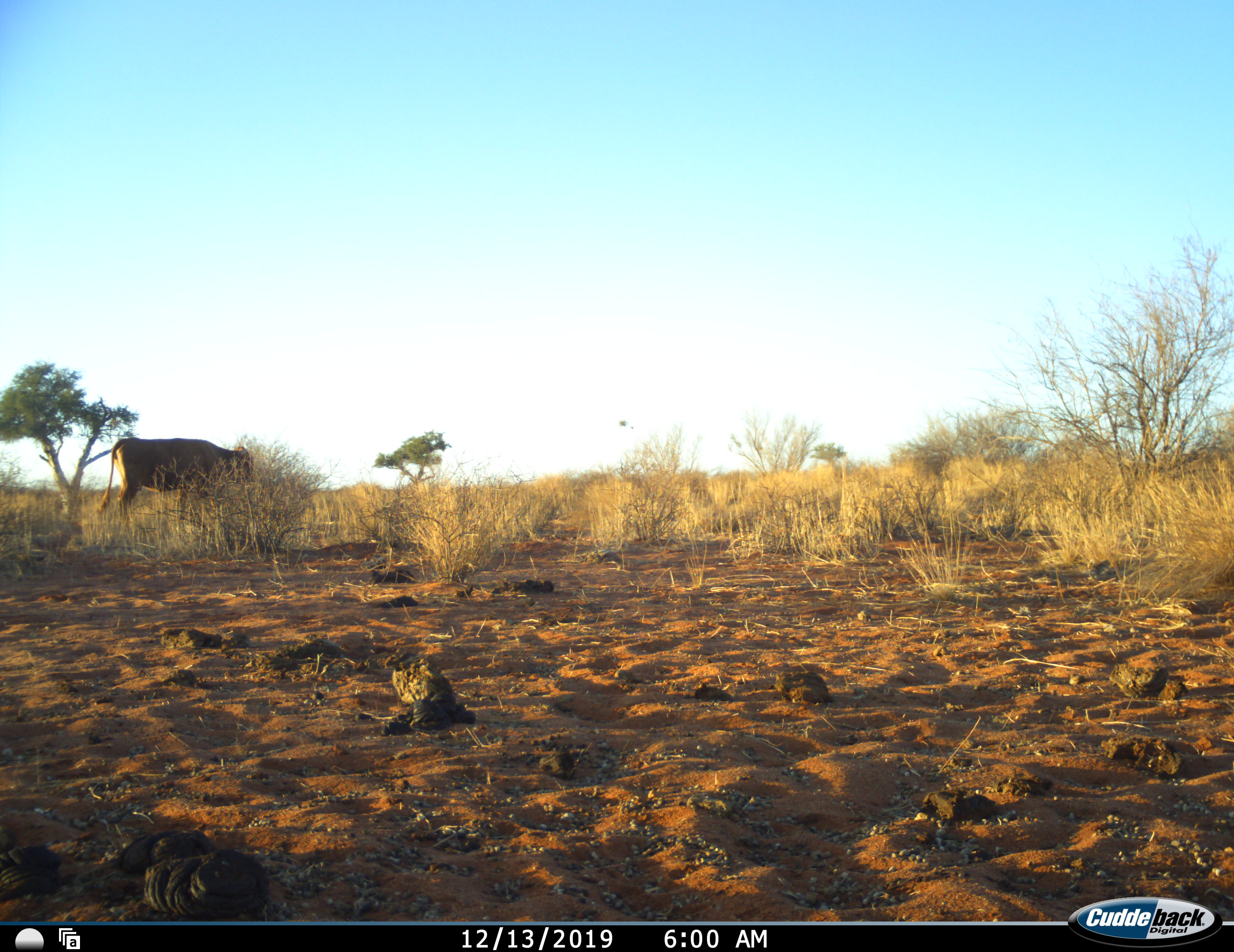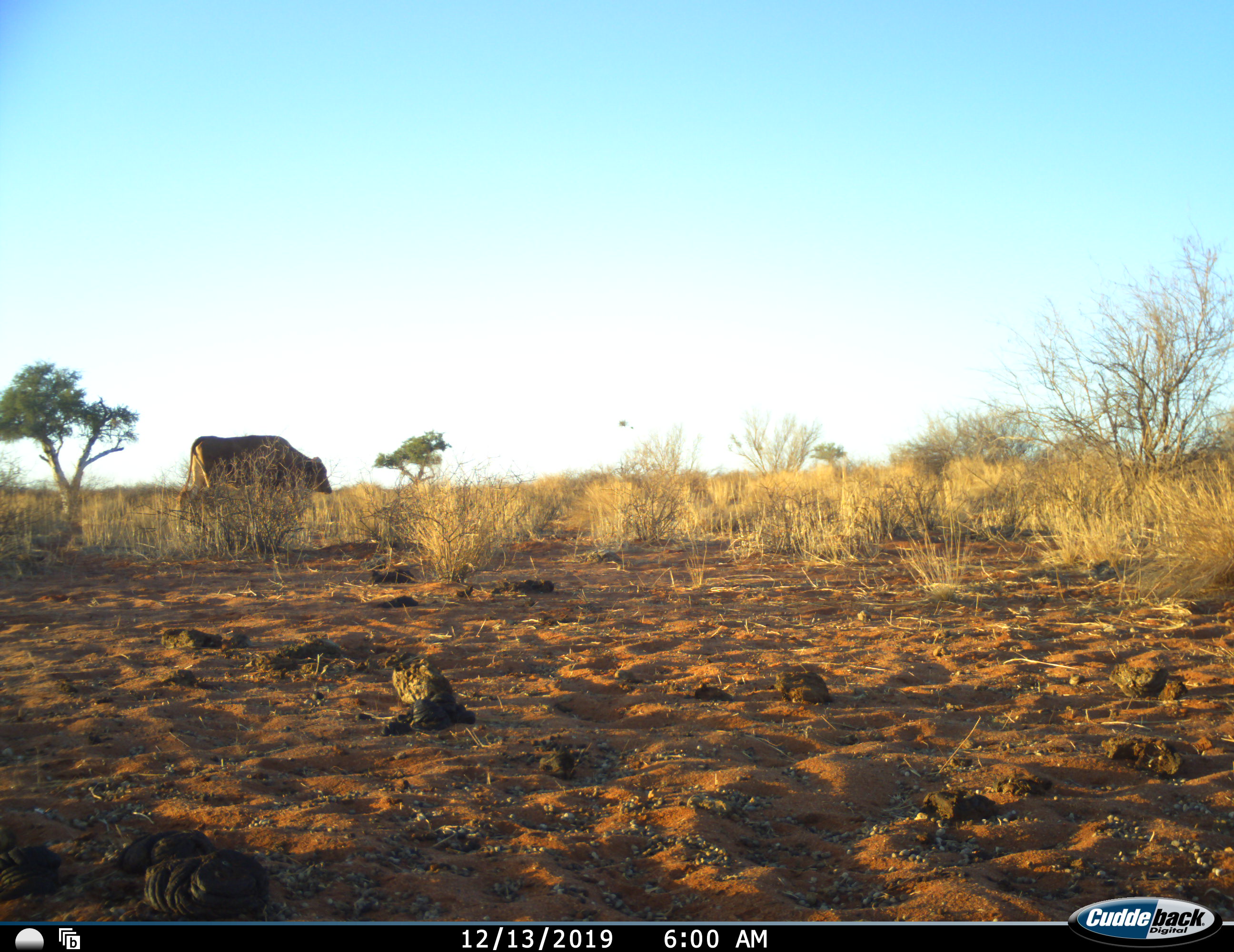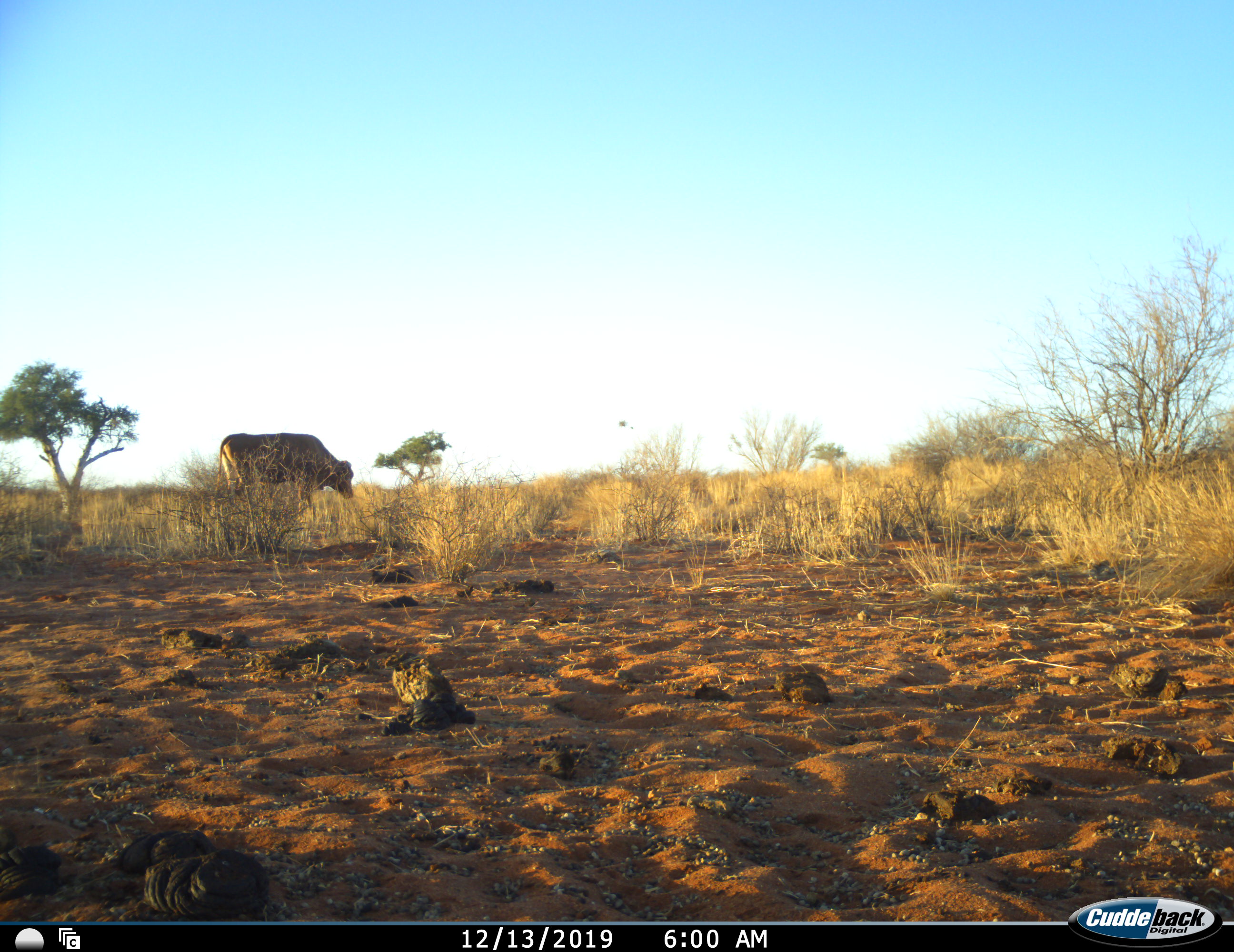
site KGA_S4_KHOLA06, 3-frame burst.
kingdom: Animalia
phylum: Chordata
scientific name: Vertebrata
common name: domestic animal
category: domesticanimal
Domesticanimal (domestic animal) (Vertebrata), count 1. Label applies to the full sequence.